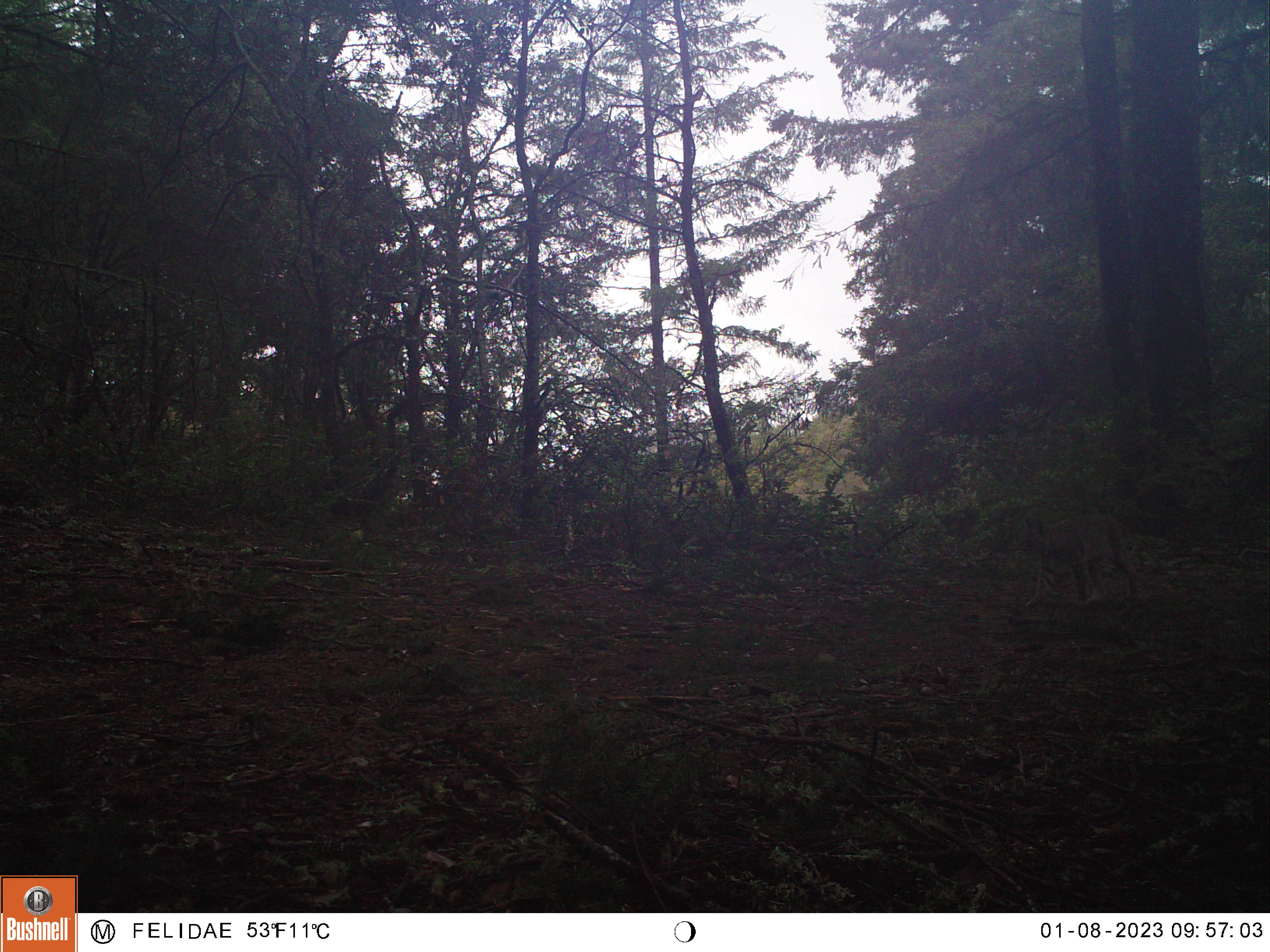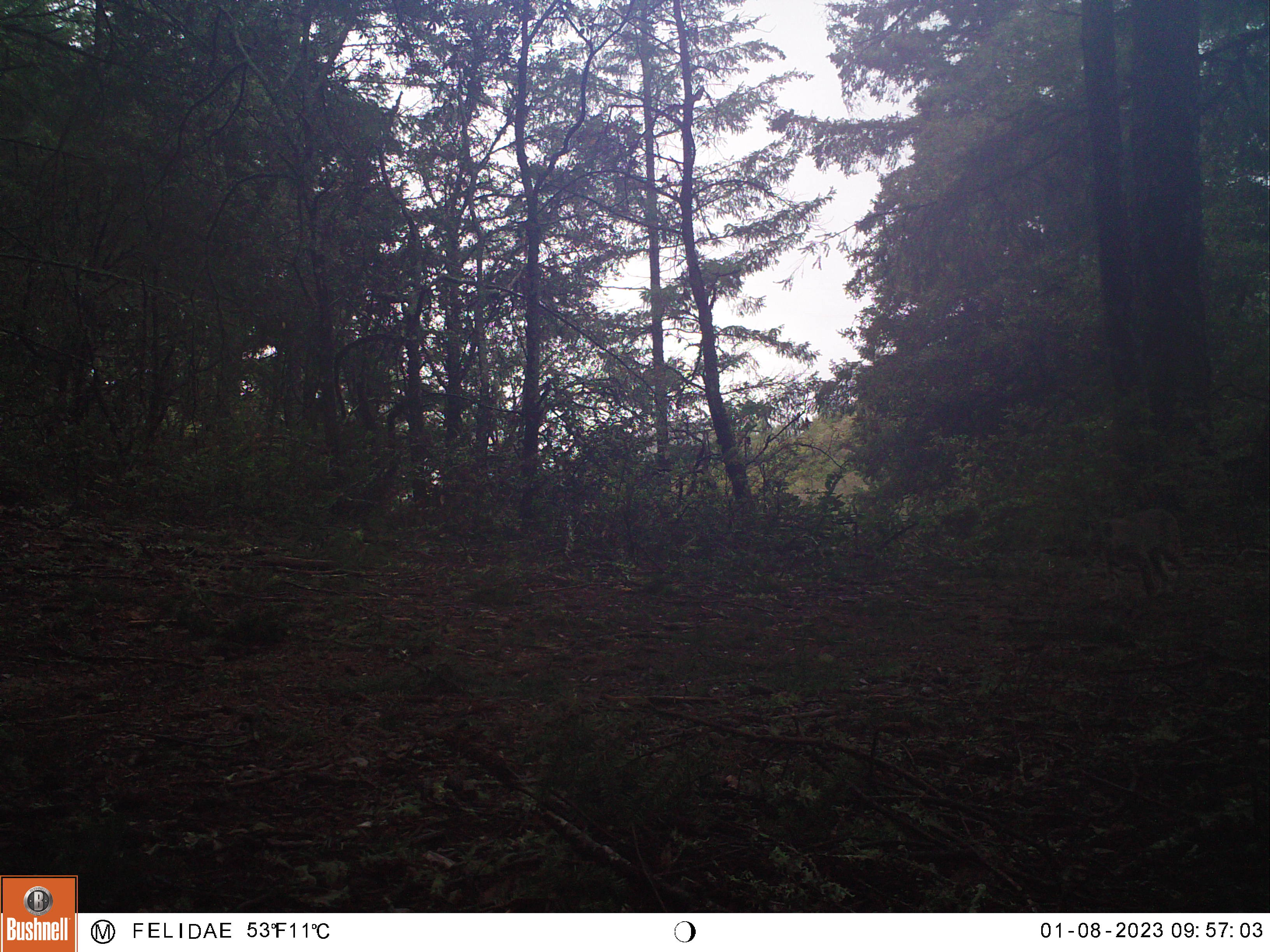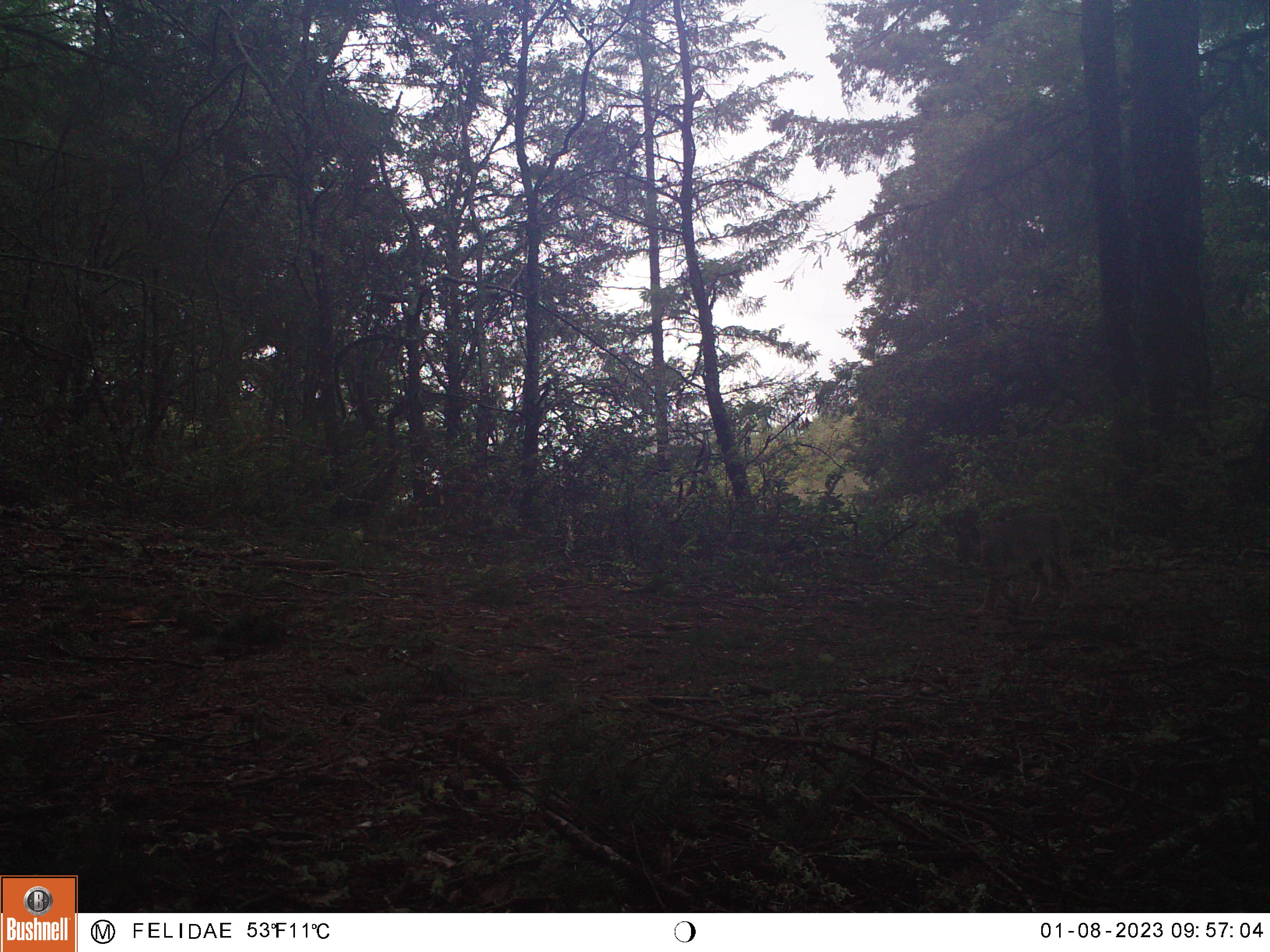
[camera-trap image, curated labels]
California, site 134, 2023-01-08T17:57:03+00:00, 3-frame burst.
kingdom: Animalia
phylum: Chordata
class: Mammalia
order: Carnivora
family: Felidae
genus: Lynx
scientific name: Lynx rufus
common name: bobcat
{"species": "bobcat (Lynx rufus)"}